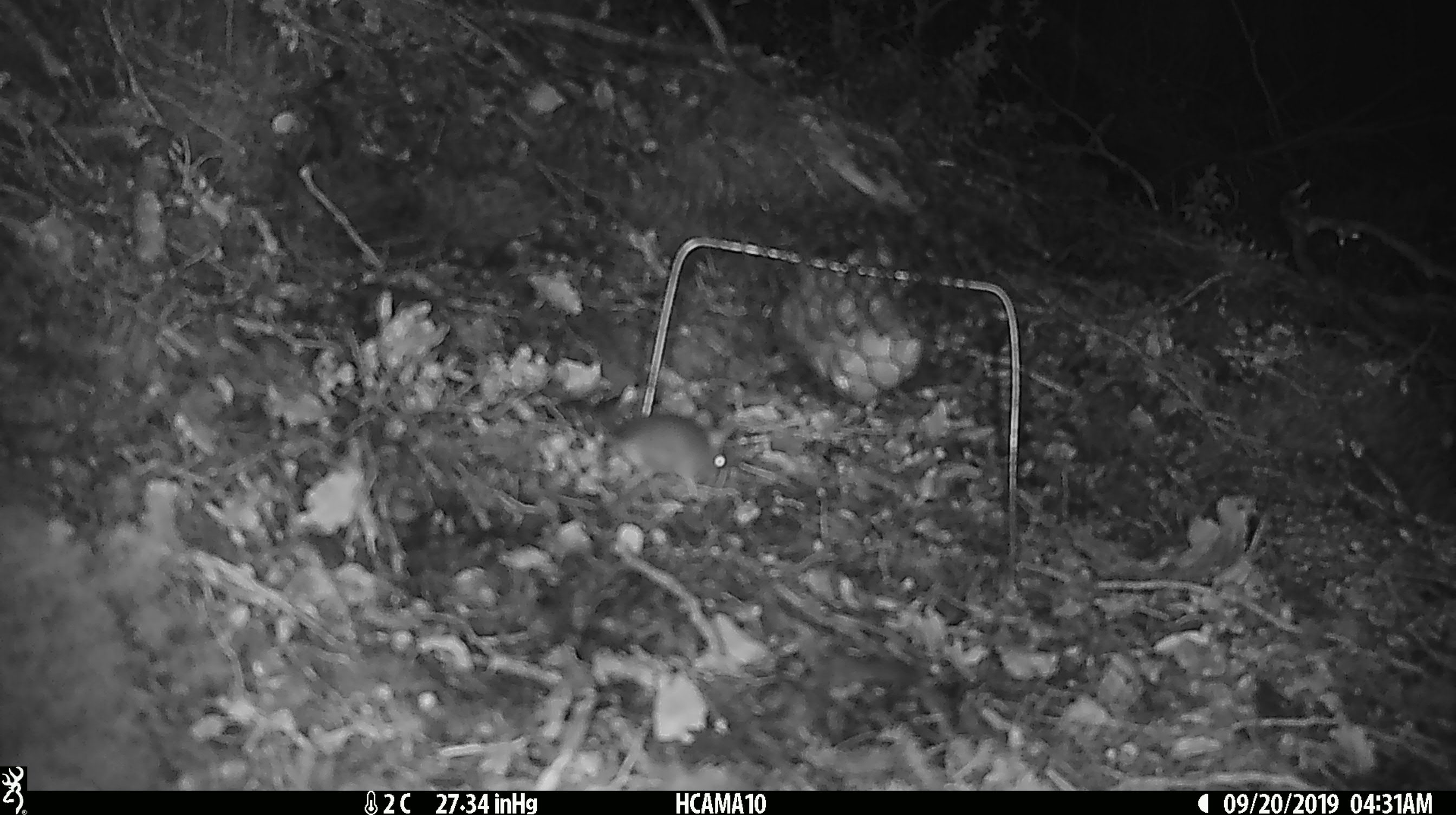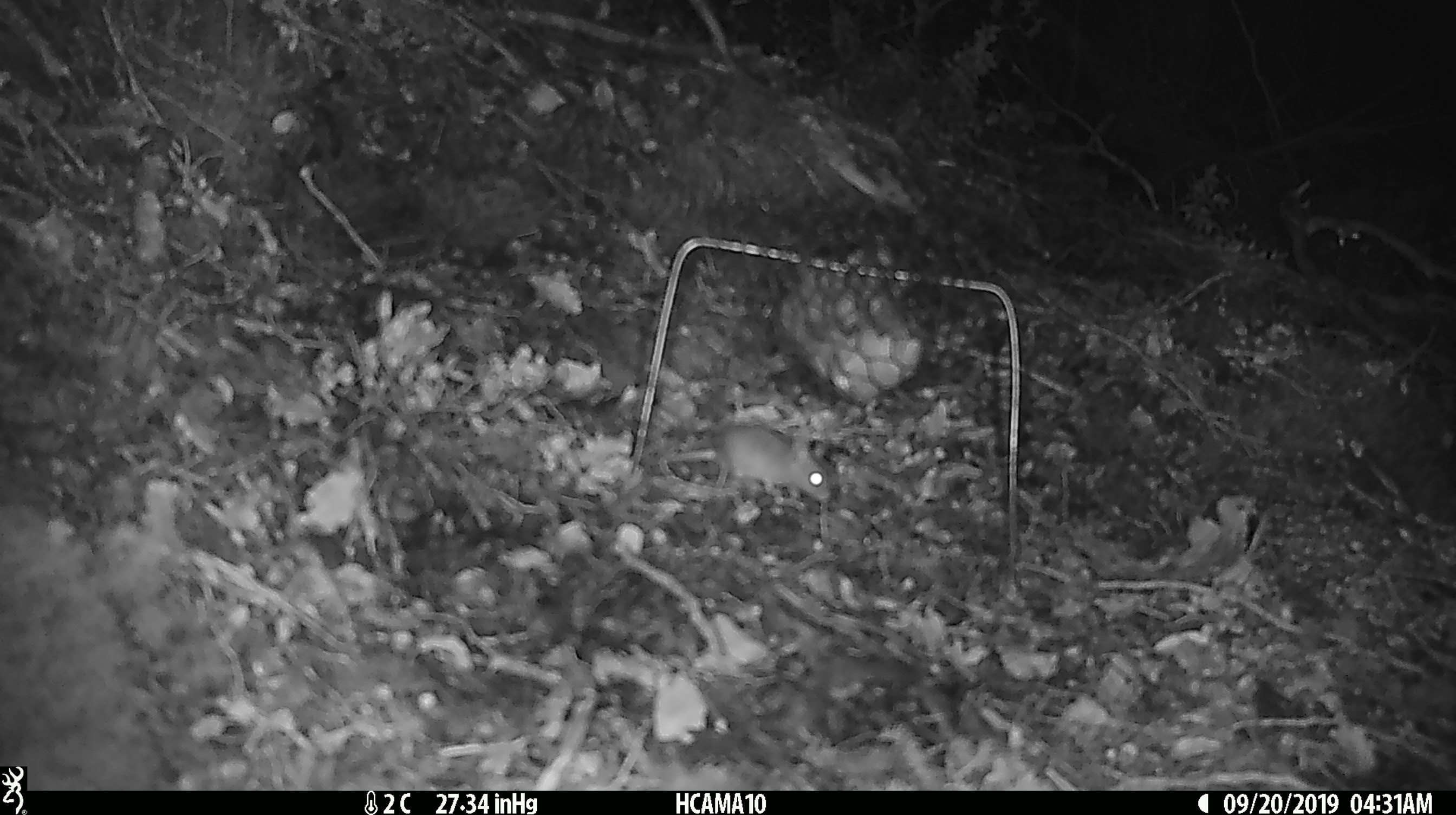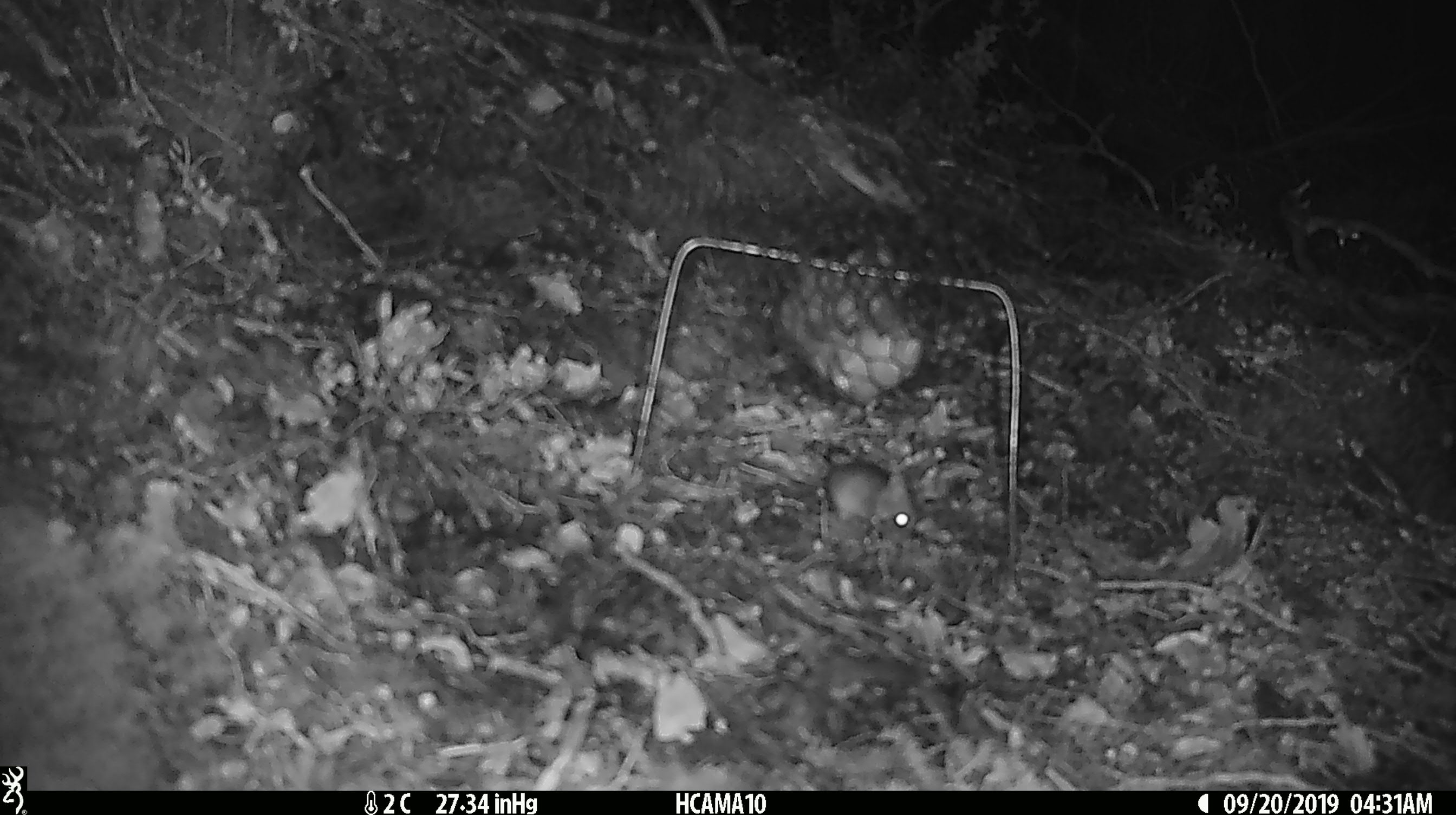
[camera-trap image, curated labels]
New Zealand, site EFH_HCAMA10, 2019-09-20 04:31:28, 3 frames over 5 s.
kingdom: Animalia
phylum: Chordata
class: Mammalia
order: Rodentia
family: Muridae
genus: Mus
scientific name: Mus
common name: mouse